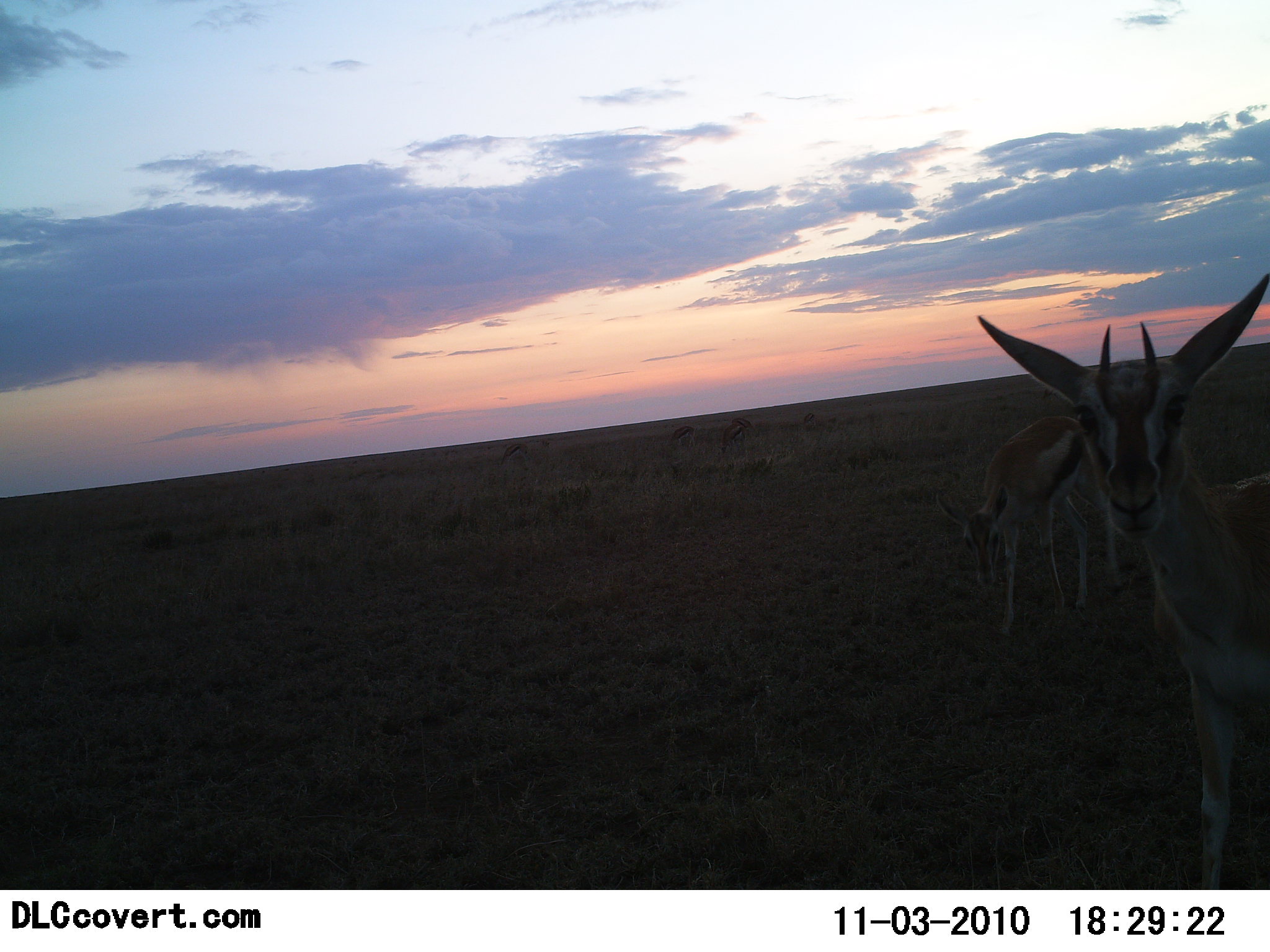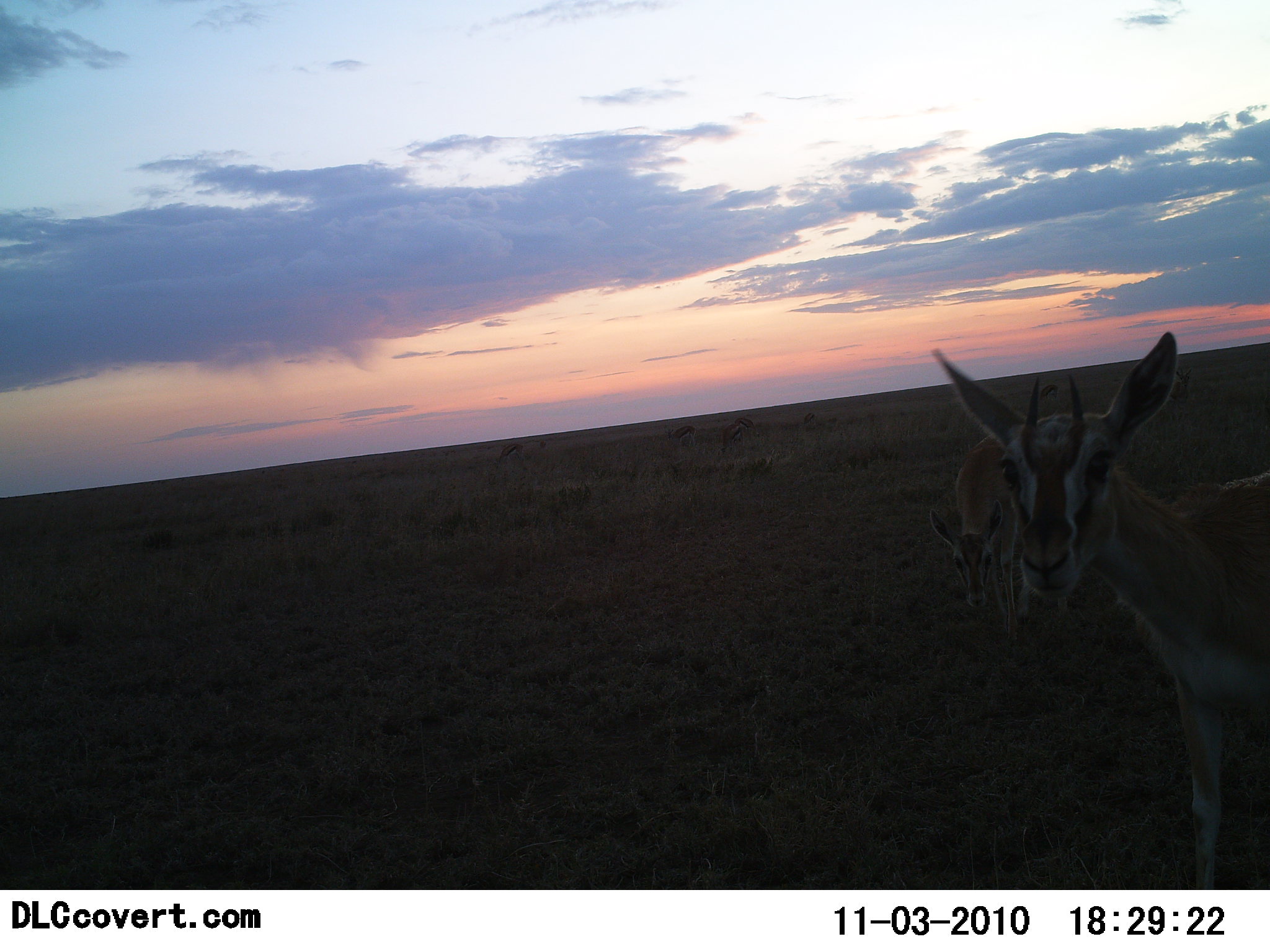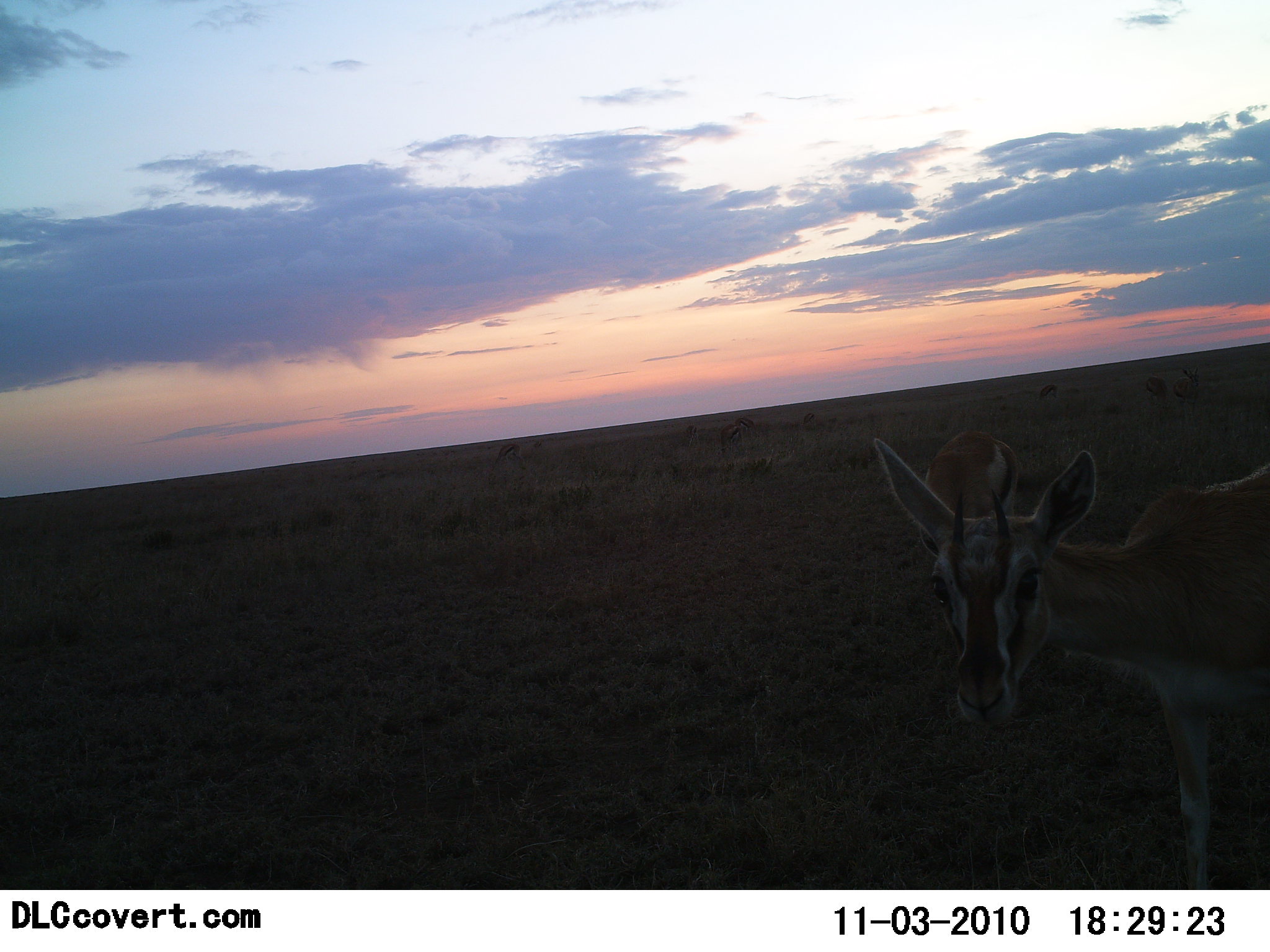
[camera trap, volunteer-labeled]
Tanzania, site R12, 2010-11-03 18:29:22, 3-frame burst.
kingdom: Animalia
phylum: Chordata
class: Mammalia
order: Artiodactyla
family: Bovidae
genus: Eudorcas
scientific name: Eudorcas thomsonii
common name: thomson's gazelle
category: gazellethomsons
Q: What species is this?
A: Gazellethomsons (thomson's gazelle) (Eudorcas thomsonii).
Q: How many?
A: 2.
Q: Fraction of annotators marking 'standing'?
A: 77%.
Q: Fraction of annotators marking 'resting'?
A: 0%.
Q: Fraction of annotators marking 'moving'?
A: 15%.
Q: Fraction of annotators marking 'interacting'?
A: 8%.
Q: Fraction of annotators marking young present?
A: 0%.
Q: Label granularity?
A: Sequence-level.